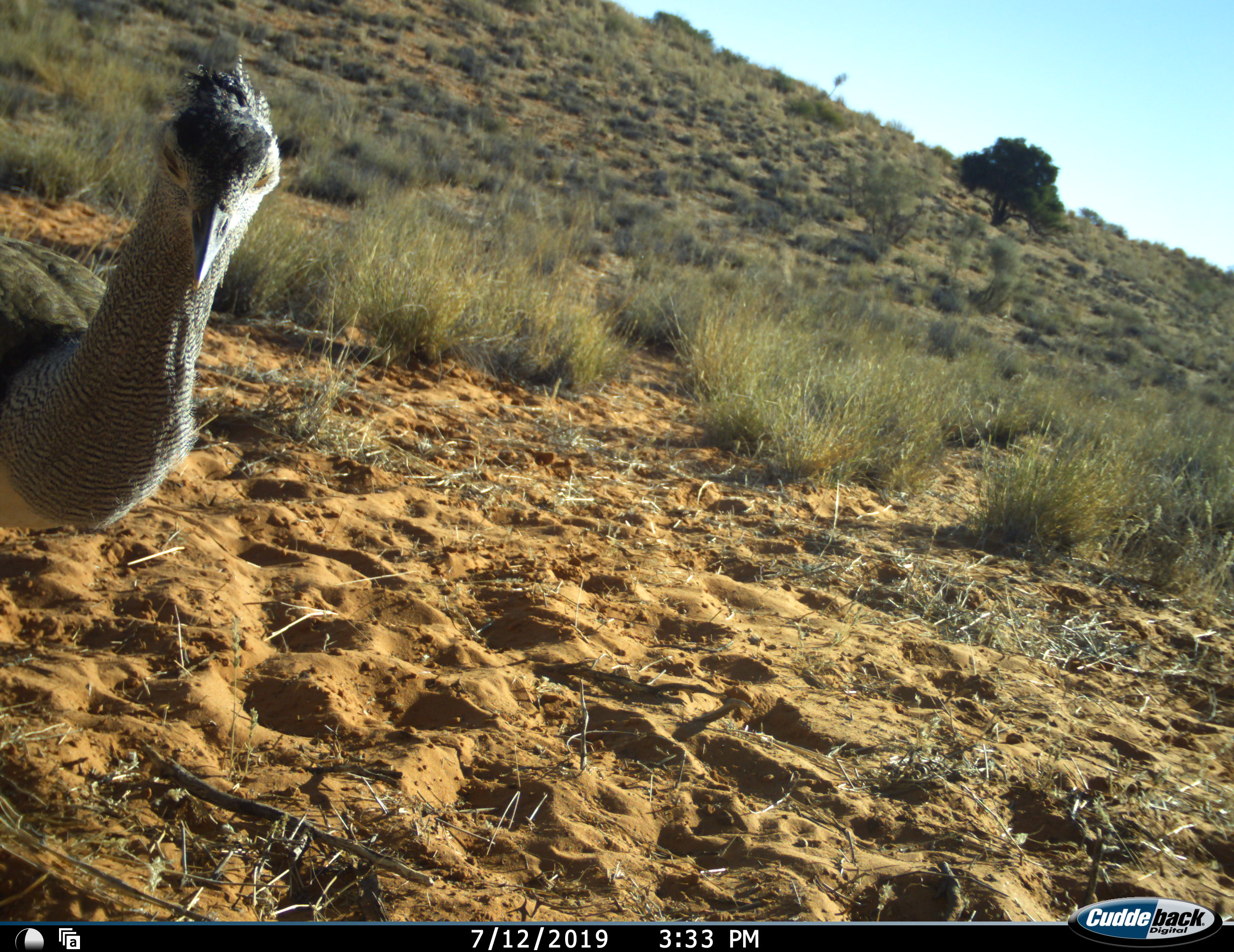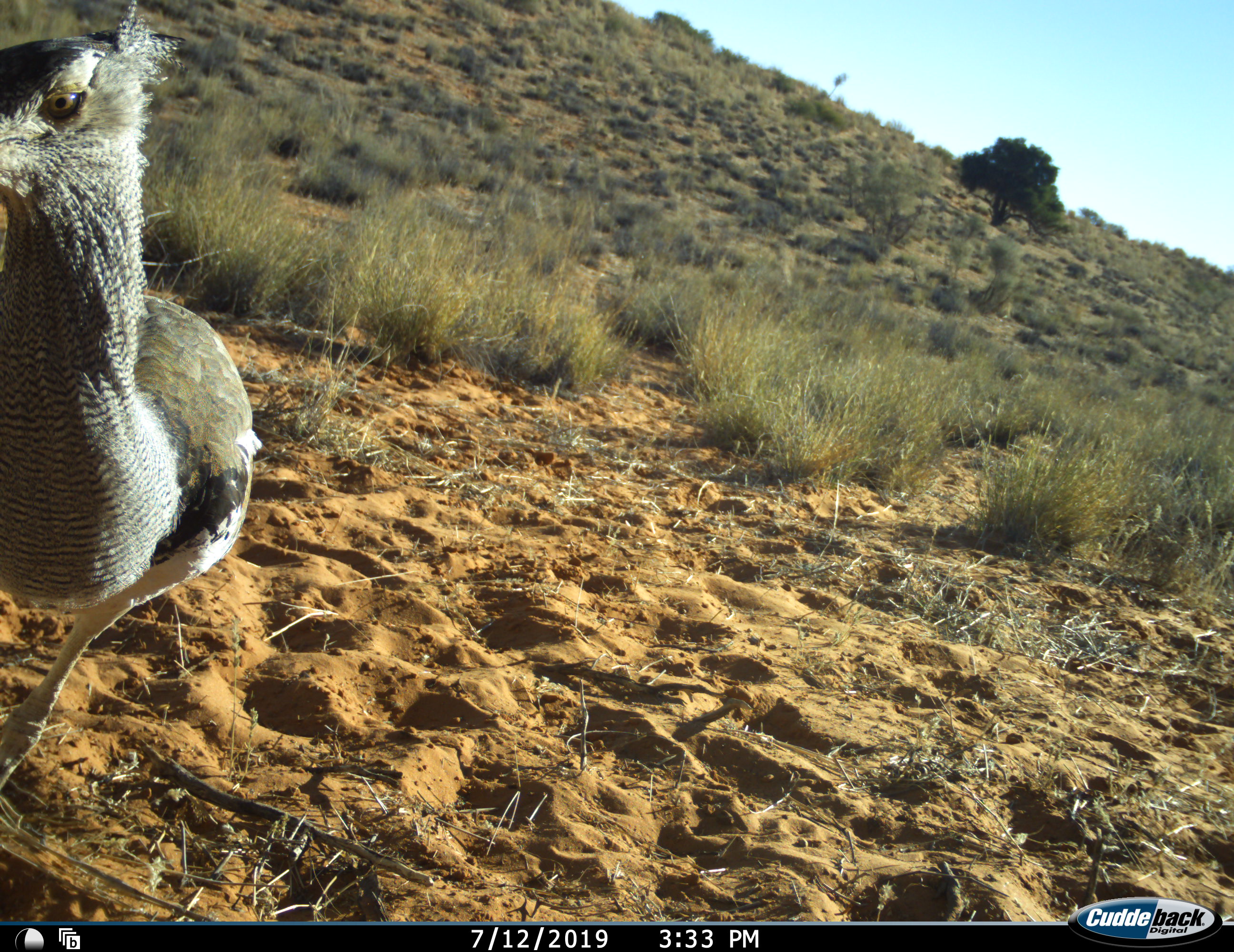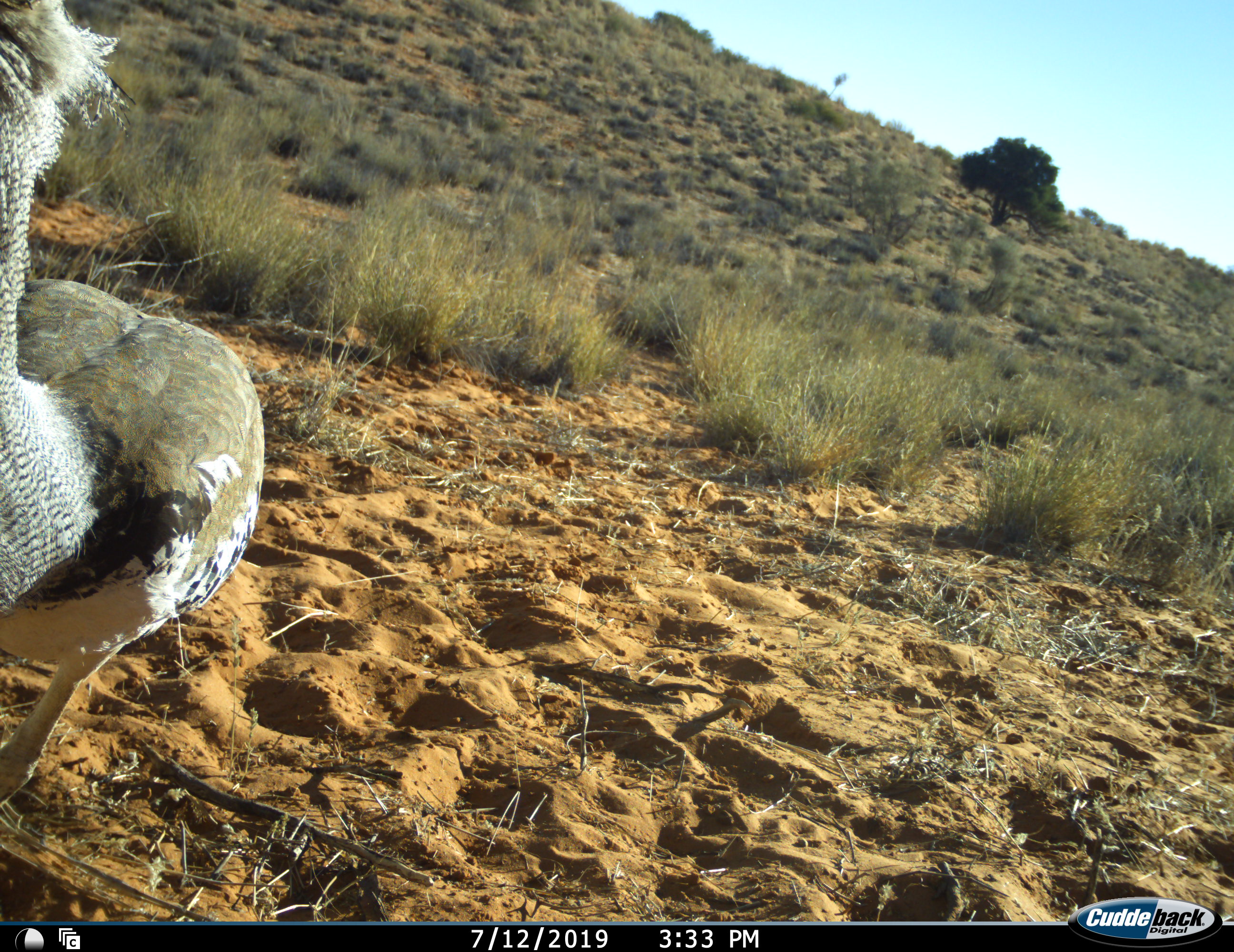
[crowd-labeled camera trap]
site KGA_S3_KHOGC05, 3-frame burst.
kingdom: Animalia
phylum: Chordata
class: Aves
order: Otidiformes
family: Otididae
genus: Ardeotis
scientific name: Ardeotis kori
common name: kori bustard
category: bustardkori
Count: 1.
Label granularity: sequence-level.